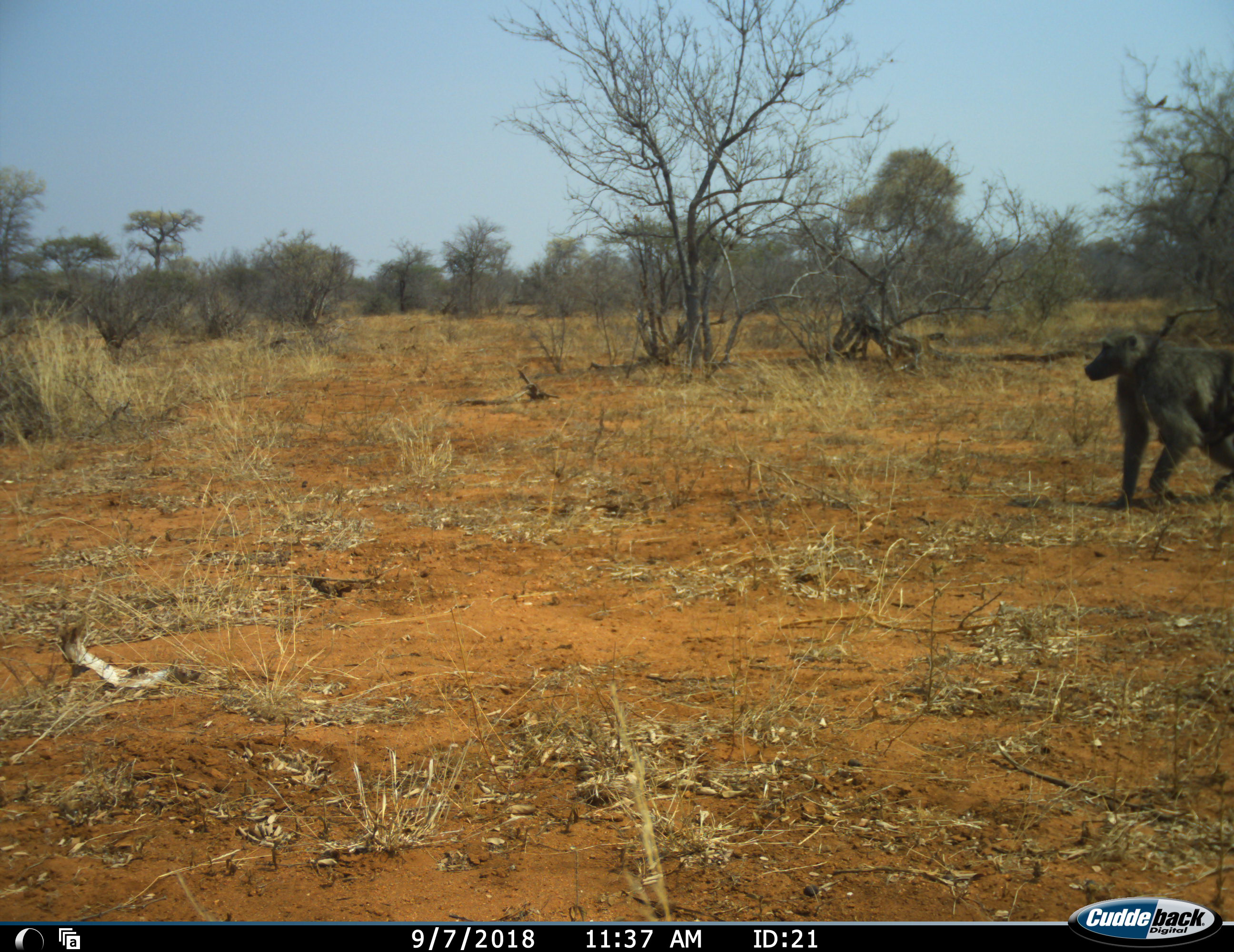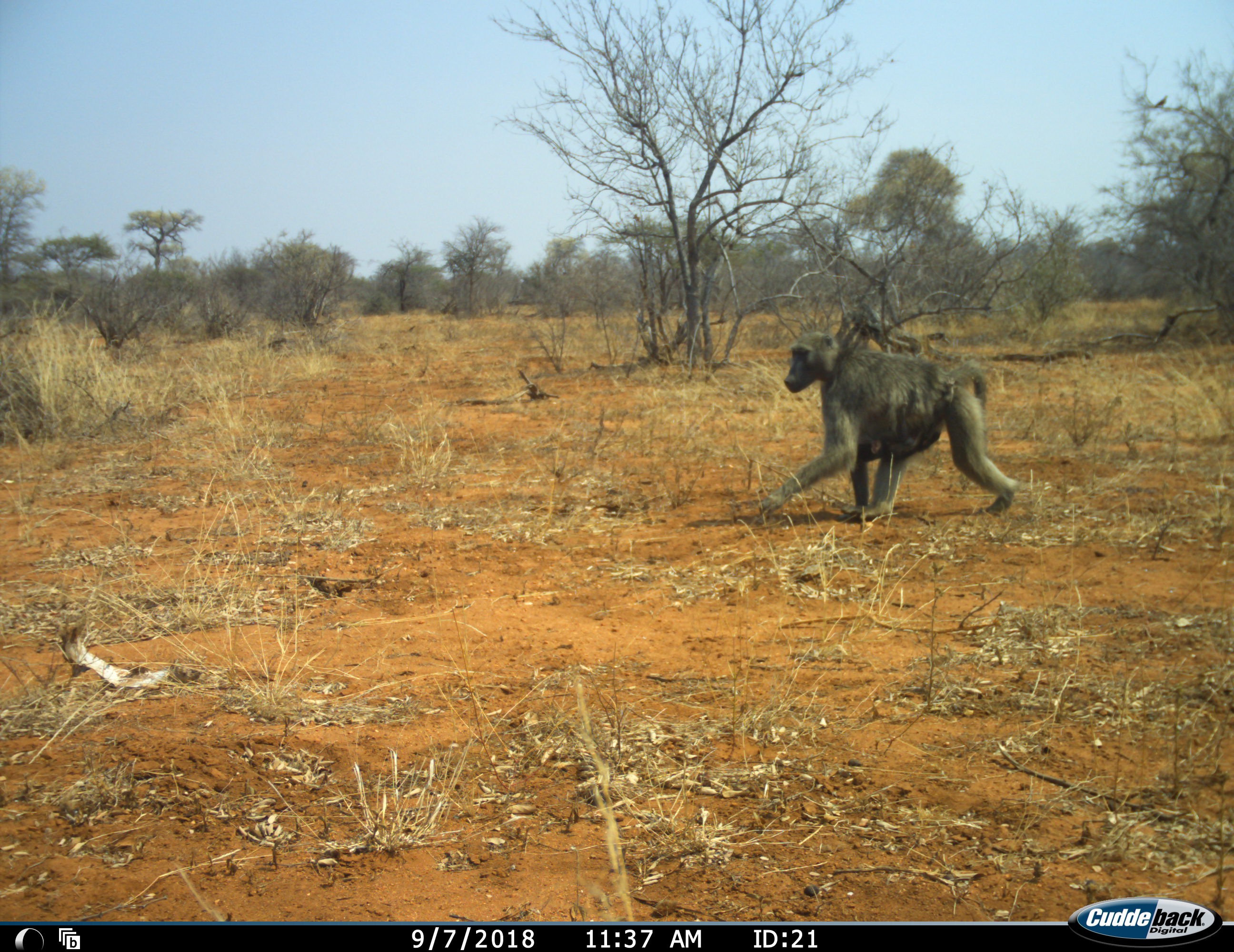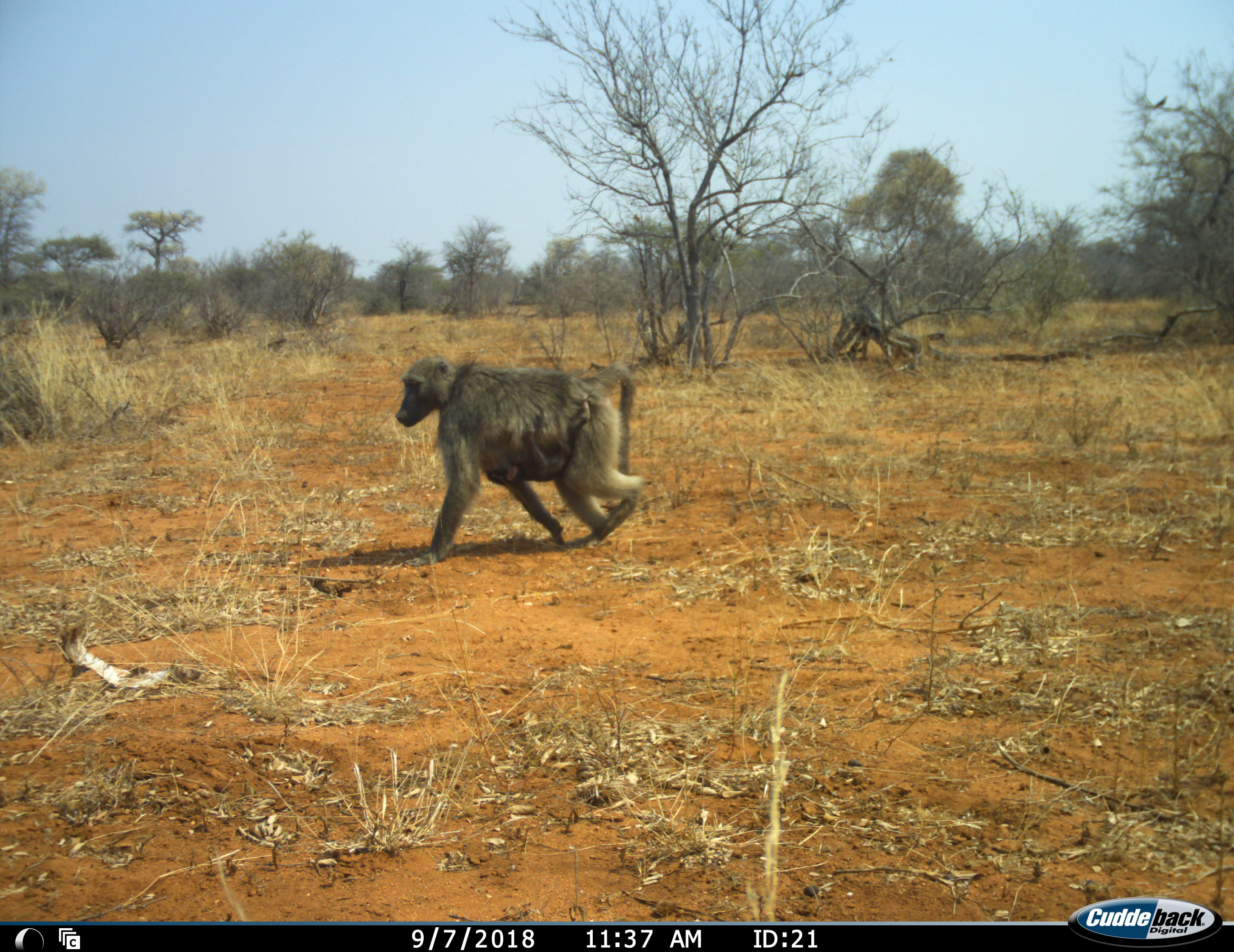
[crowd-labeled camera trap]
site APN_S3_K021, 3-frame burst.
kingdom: Animalia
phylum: Chordata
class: Mammalia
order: Primates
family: Cercopithecidae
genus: Papio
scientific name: Papio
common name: baboon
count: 1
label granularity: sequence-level